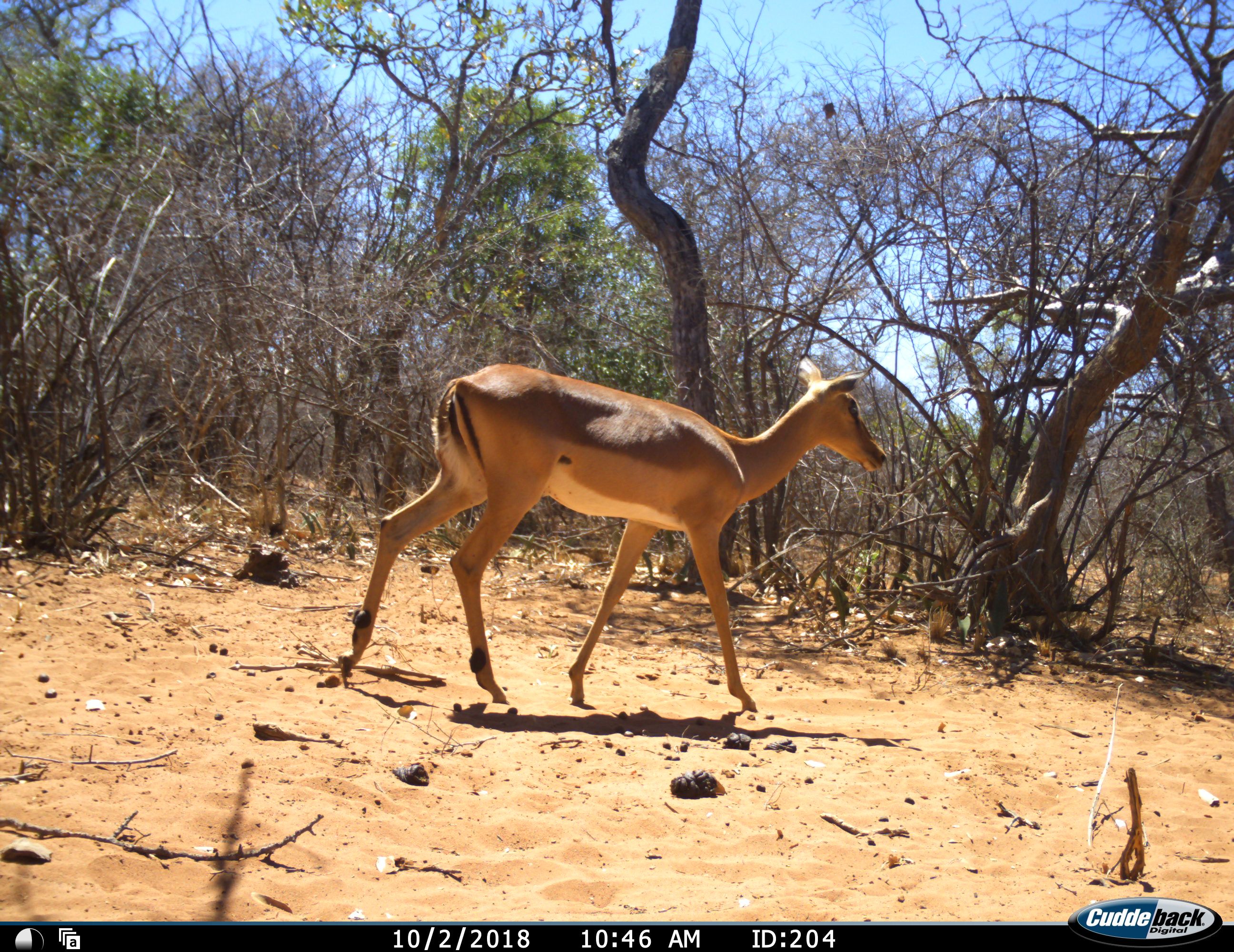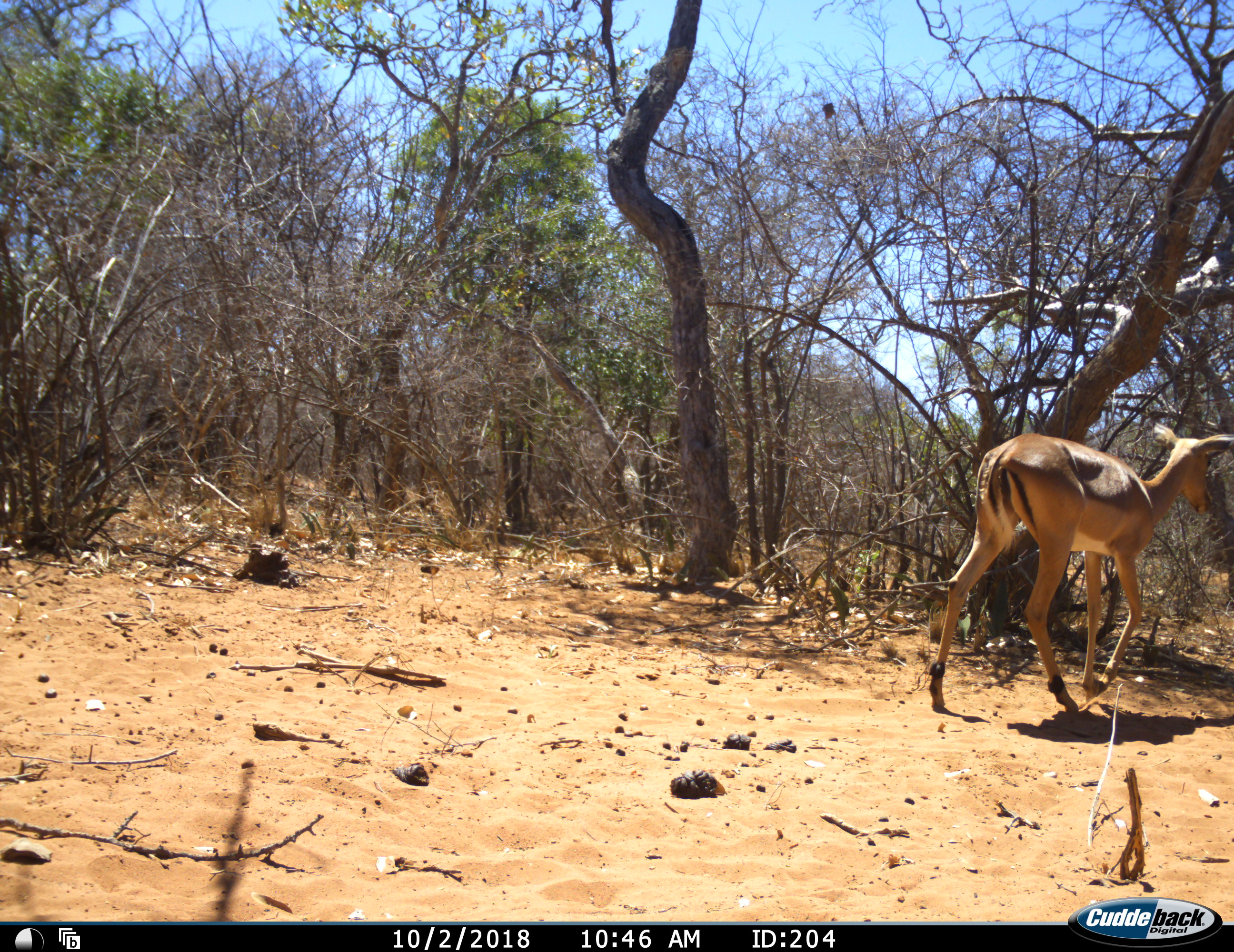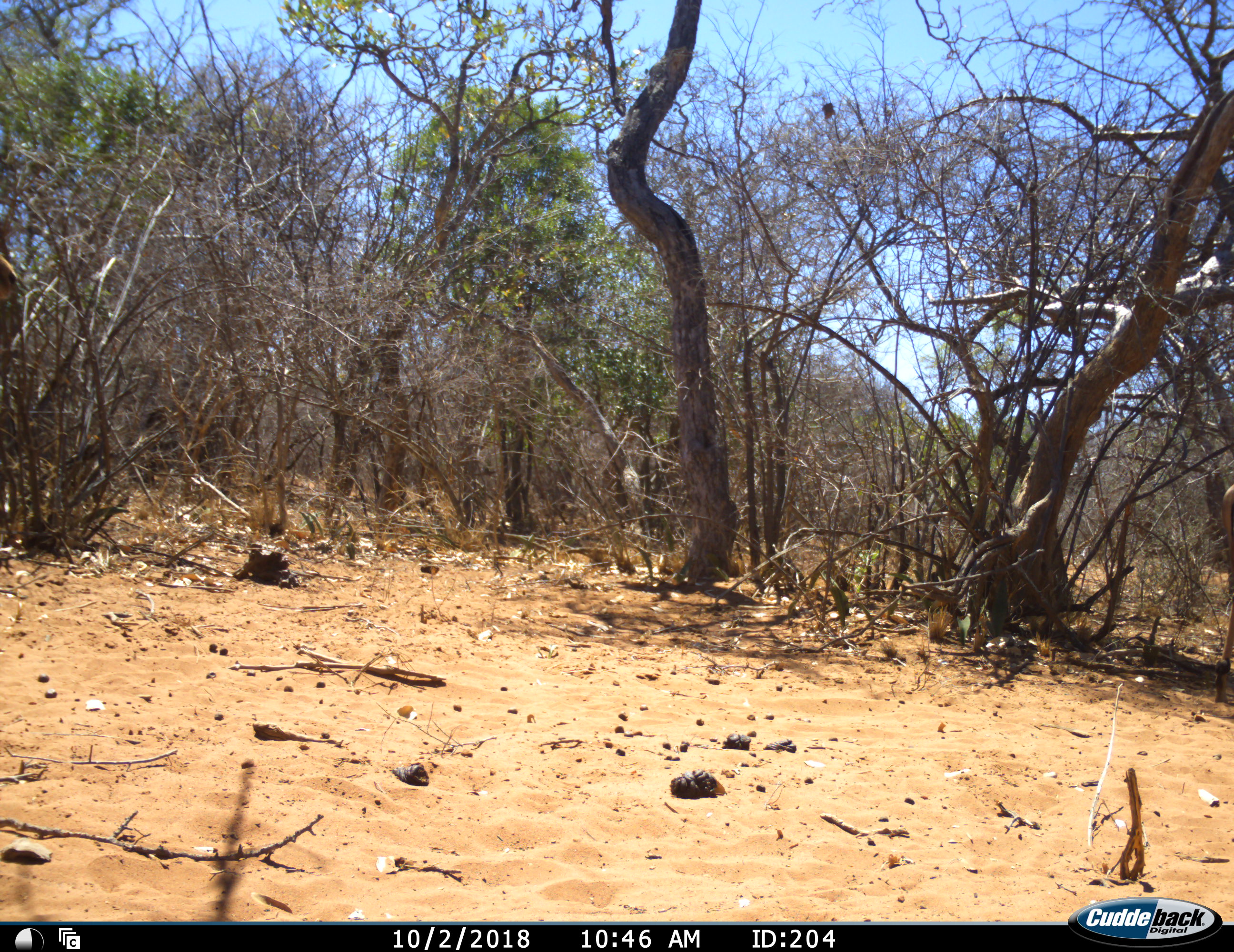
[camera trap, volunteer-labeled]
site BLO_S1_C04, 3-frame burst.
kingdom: Animalia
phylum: Chordata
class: Mammalia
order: Artiodactyla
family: Bovidae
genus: Aepyceros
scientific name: Aepyceros melampus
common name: impala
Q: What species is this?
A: Impala (Aepyceros melampus).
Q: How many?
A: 1.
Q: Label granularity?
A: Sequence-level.